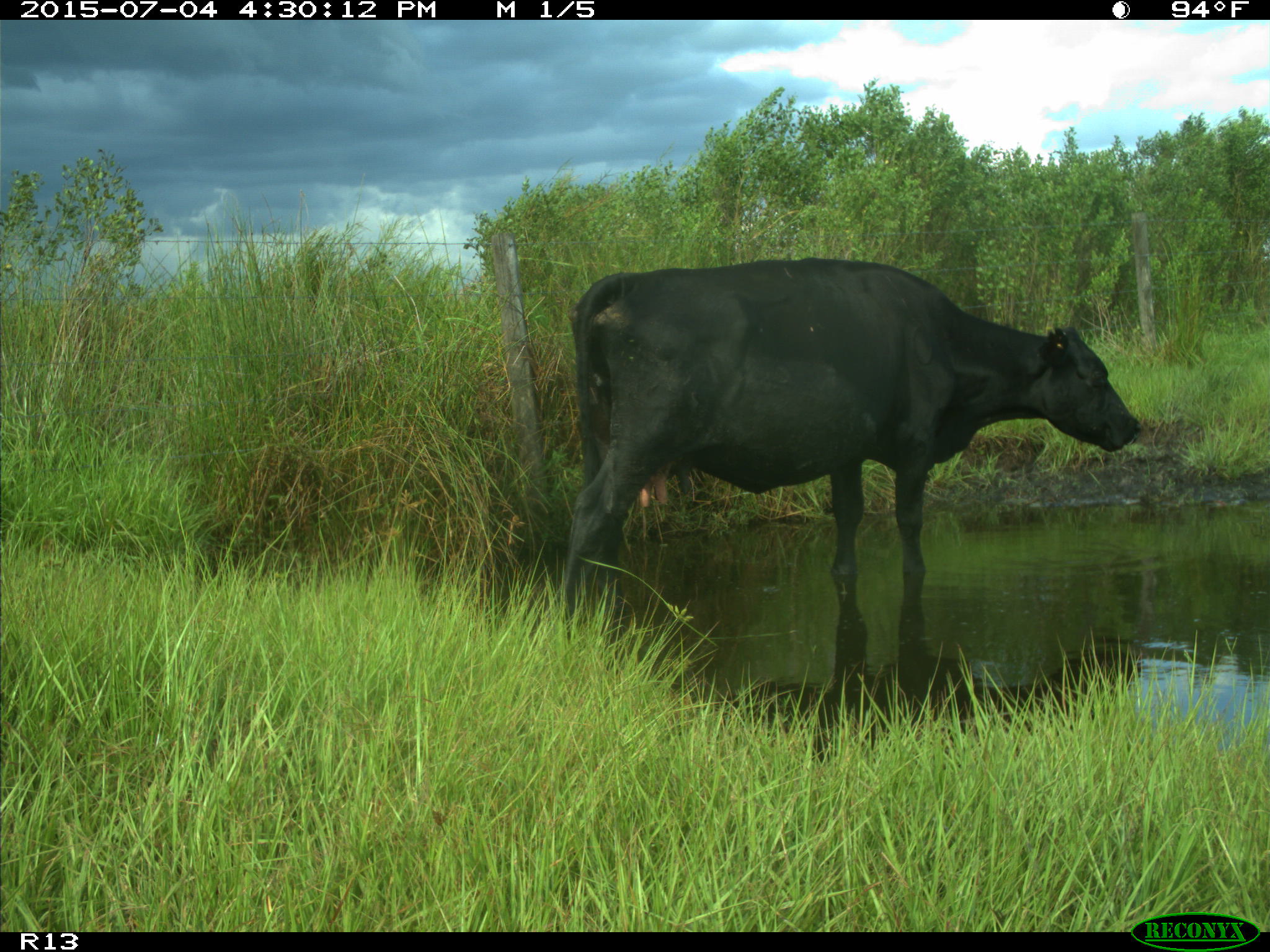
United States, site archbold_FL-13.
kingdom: Animalia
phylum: Chordata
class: Mammalia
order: Artiodactyla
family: Bovidae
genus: Bos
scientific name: Bos taurus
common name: domestic cow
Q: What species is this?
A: Bos taurus (domestic cow).